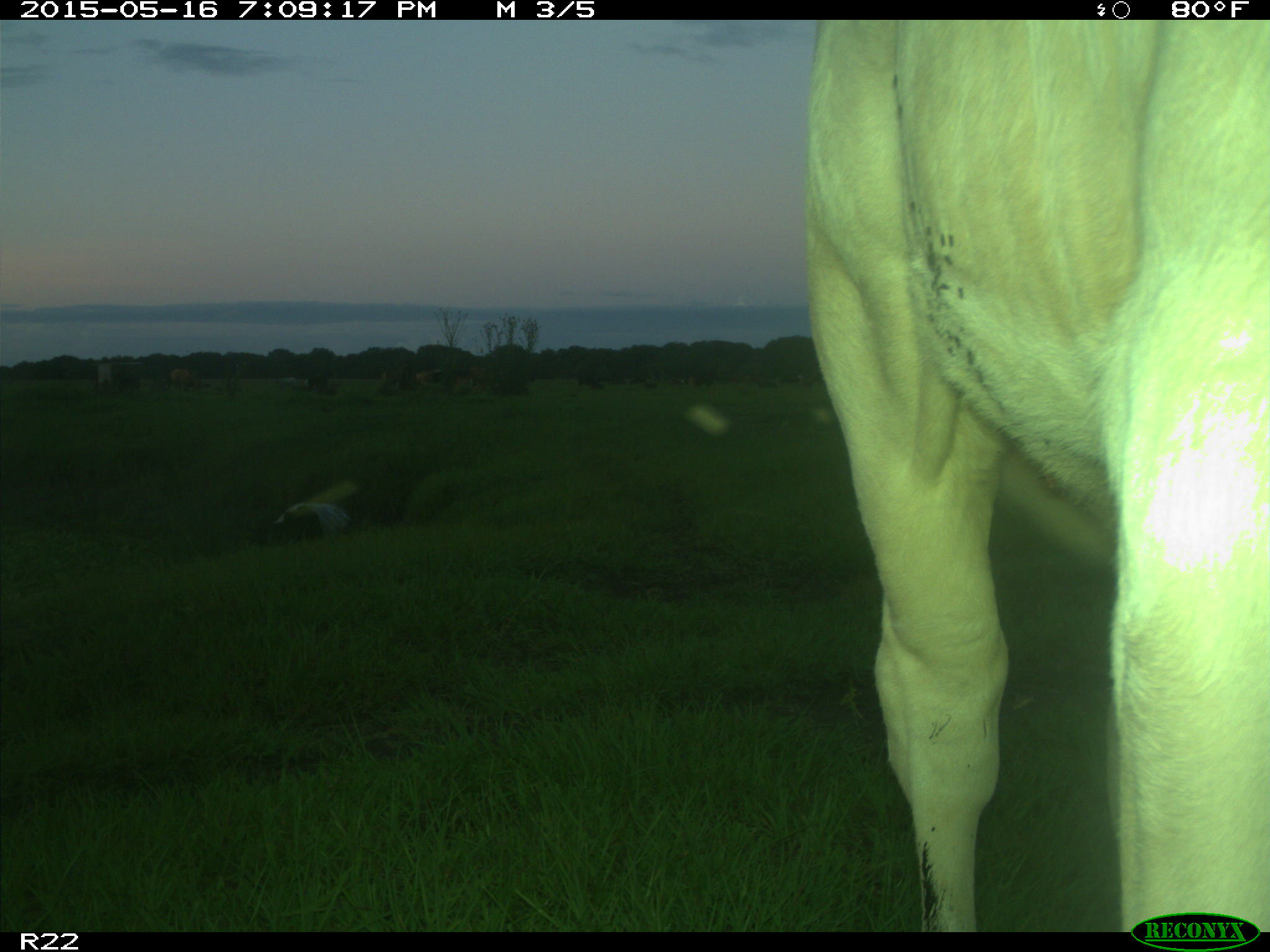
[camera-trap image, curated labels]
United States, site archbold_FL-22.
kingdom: Animalia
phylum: Chordata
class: Mammalia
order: Artiodactyla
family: Bovidae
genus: Bos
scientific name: Bos taurus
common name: domestic cow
Bos taurus (domestic cow).